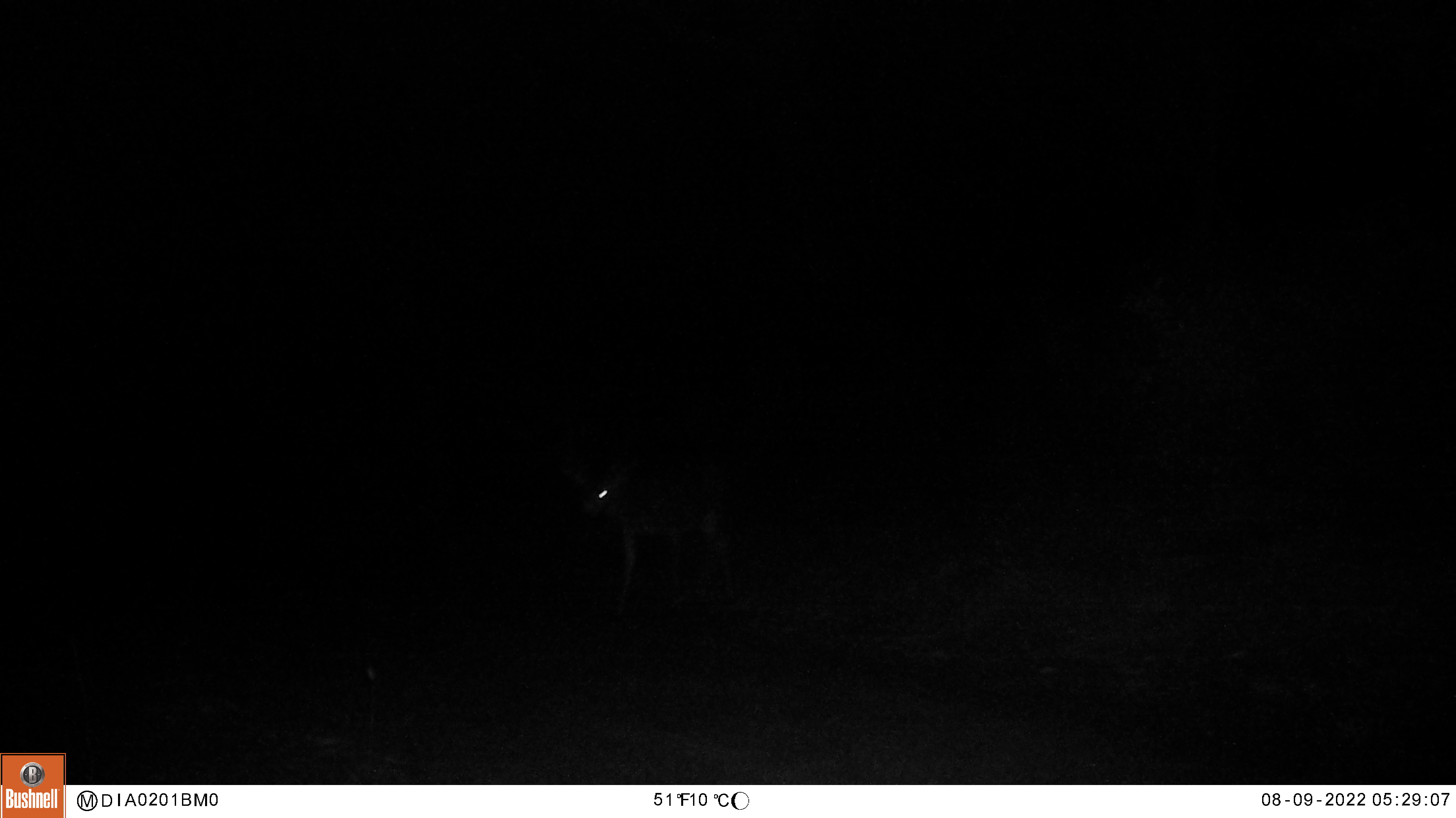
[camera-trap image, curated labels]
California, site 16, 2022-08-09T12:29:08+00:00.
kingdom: Animalia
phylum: Chordata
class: Mammalia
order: Artiodactyla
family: Cervidae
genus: Odocoileus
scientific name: Odocoileus hemionus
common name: mule deer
Mule deer (Odocoileus hemionus).